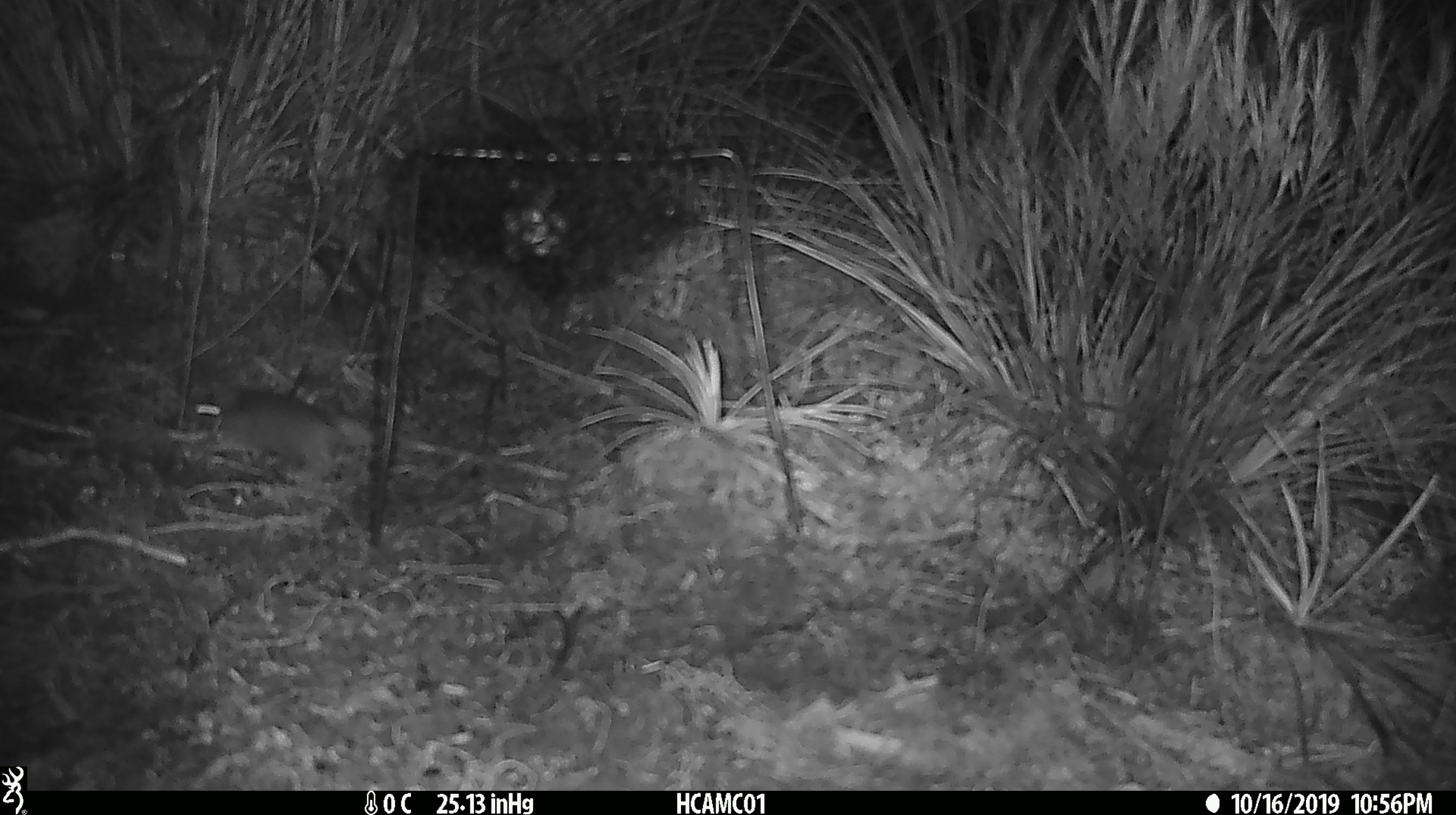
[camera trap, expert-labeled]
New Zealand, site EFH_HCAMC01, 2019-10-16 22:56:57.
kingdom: Animalia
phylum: Chordata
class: Mammalia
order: Rodentia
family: Muridae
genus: Mus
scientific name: Mus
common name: mouse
Mouse (Mus).